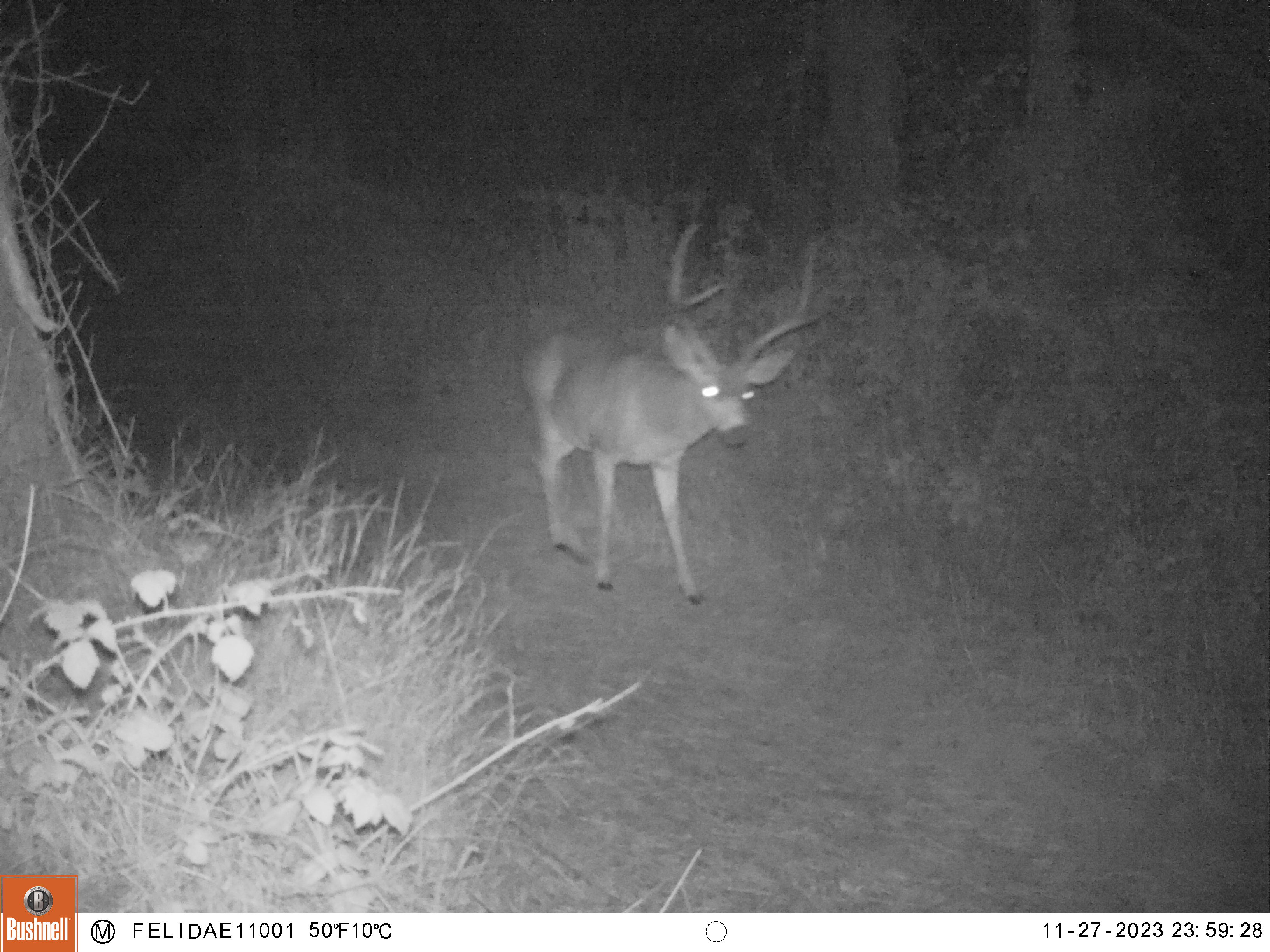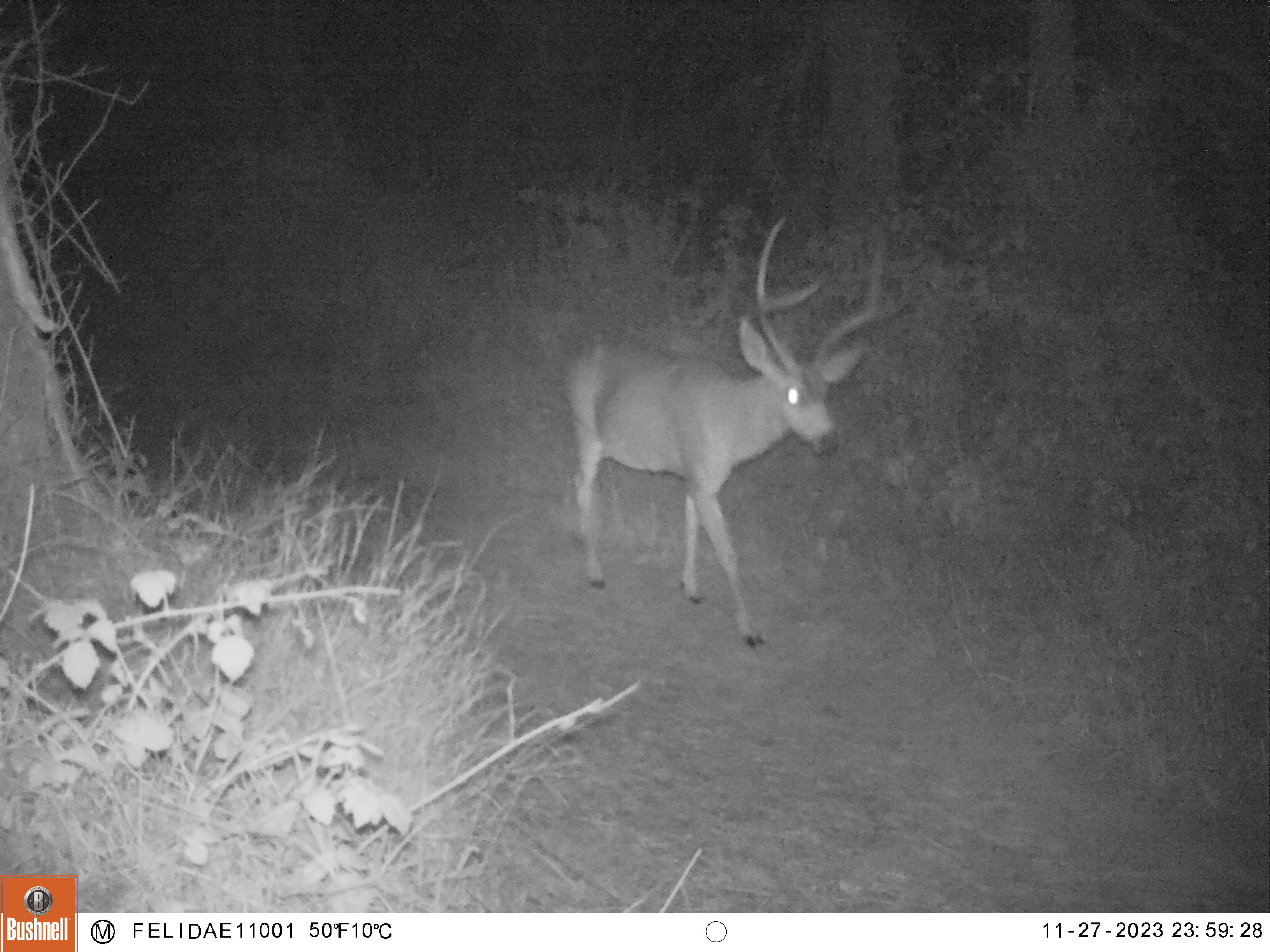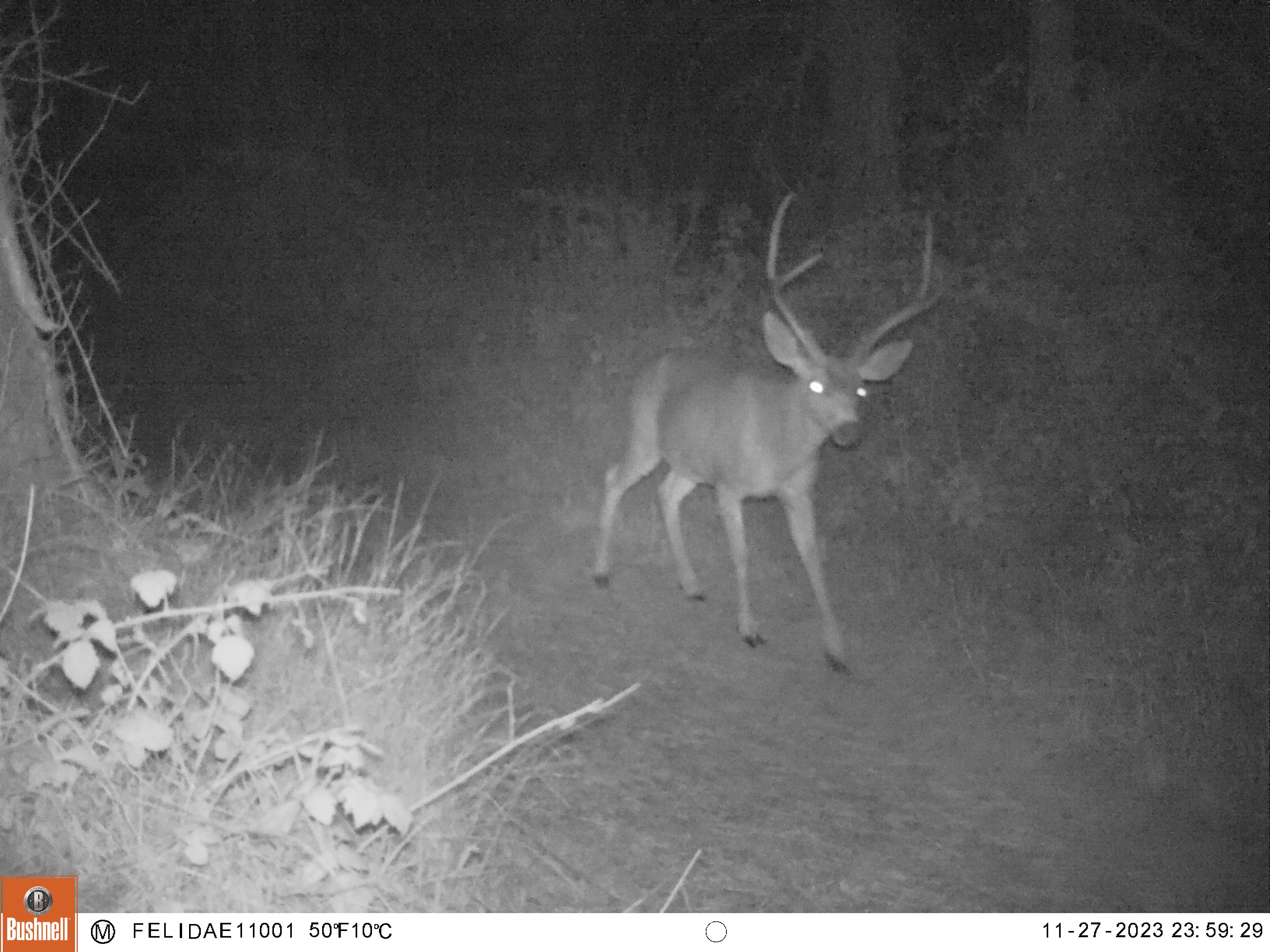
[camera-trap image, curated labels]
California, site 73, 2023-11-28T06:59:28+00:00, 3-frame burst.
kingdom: Animalia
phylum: Chordata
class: Mammalia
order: Artiodactyla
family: Cervidae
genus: Odocoileus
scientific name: Odocoileus hemionus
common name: mule deer